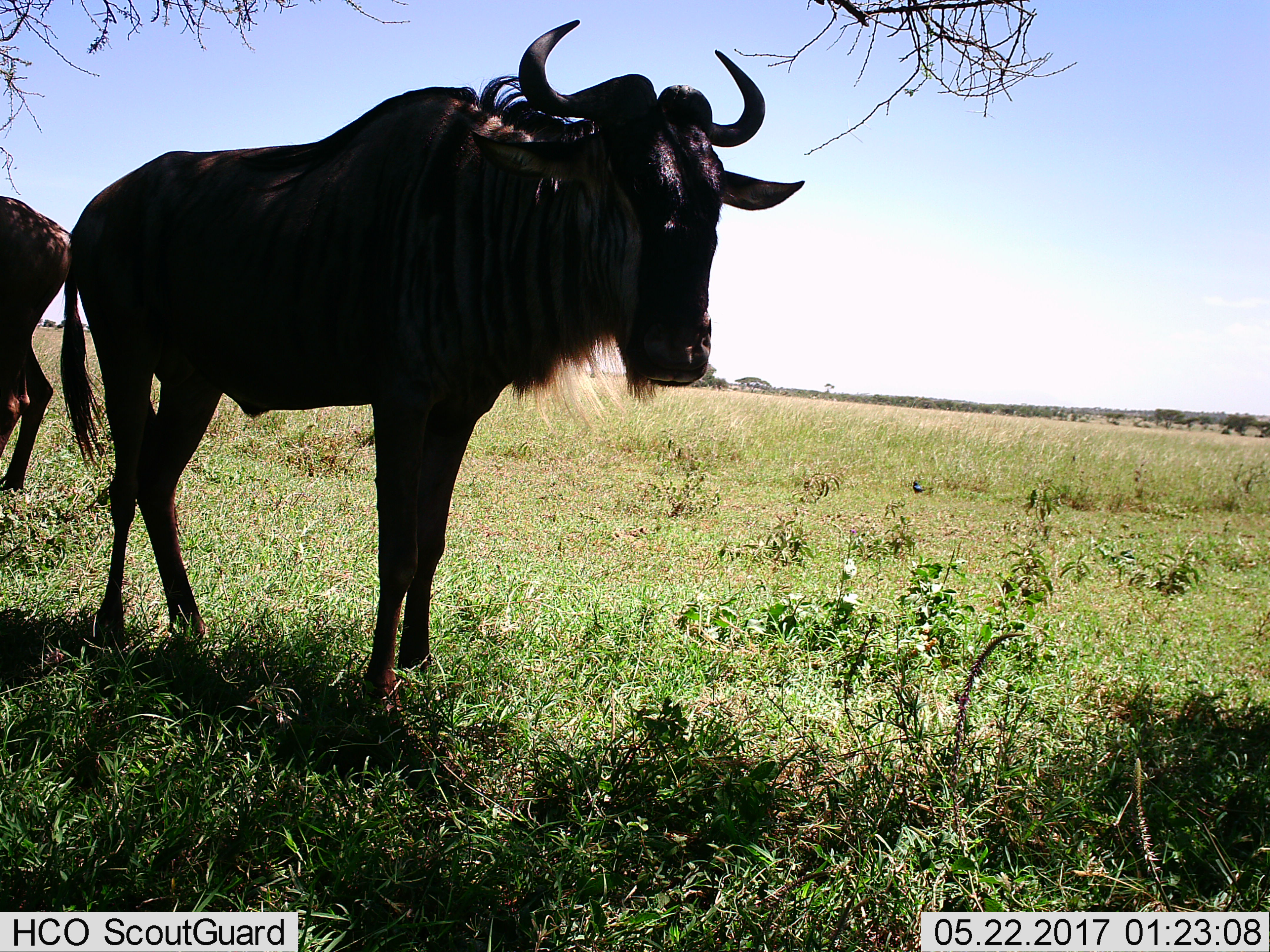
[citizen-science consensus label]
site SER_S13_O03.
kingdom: Animalia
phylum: Chordata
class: Mammalia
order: Artiodactyla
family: Bovidae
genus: Connochaetes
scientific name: Connochaetes taurinus taurinus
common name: blue wildebeest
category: wildebeestblue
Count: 2.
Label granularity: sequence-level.